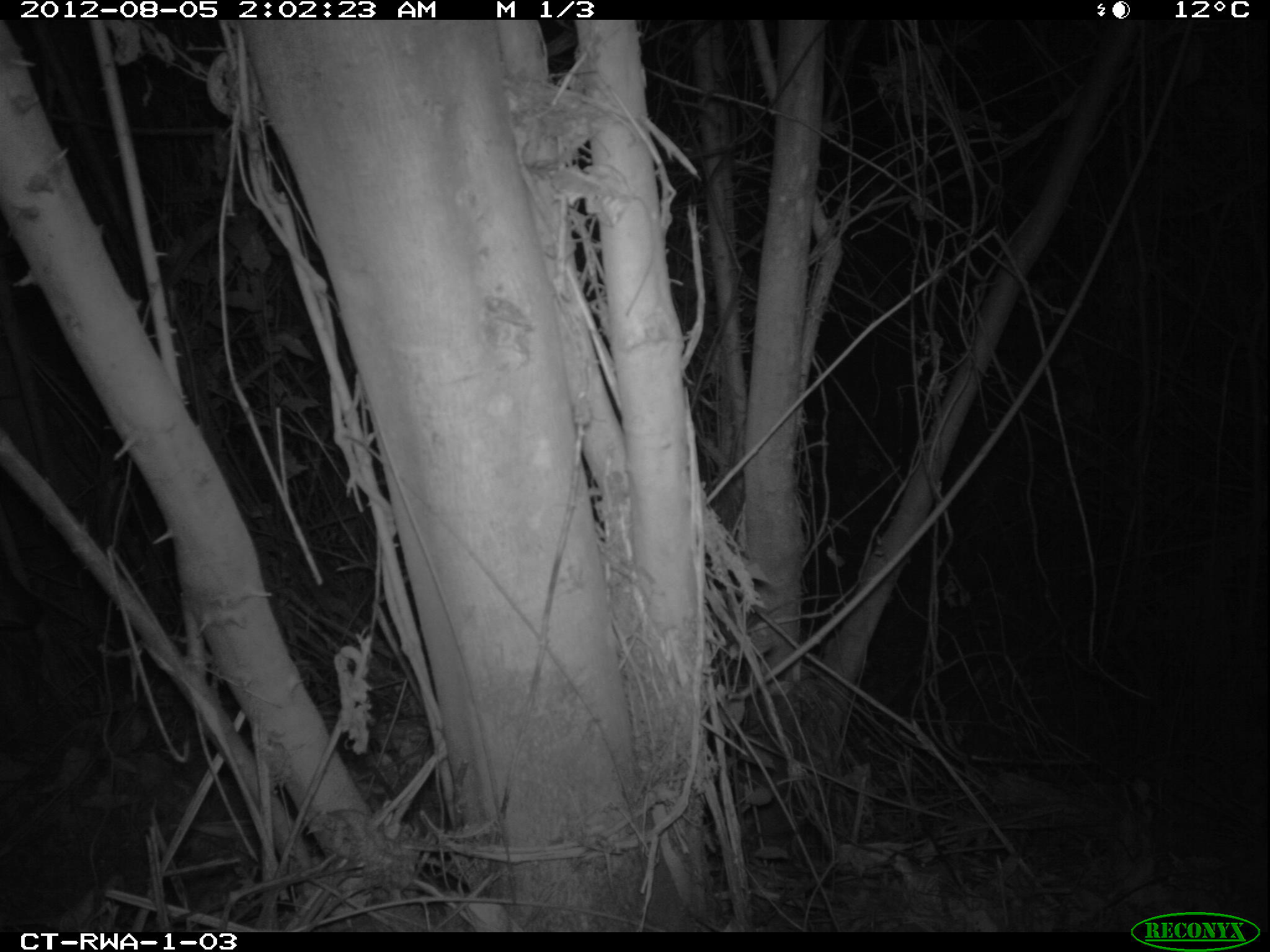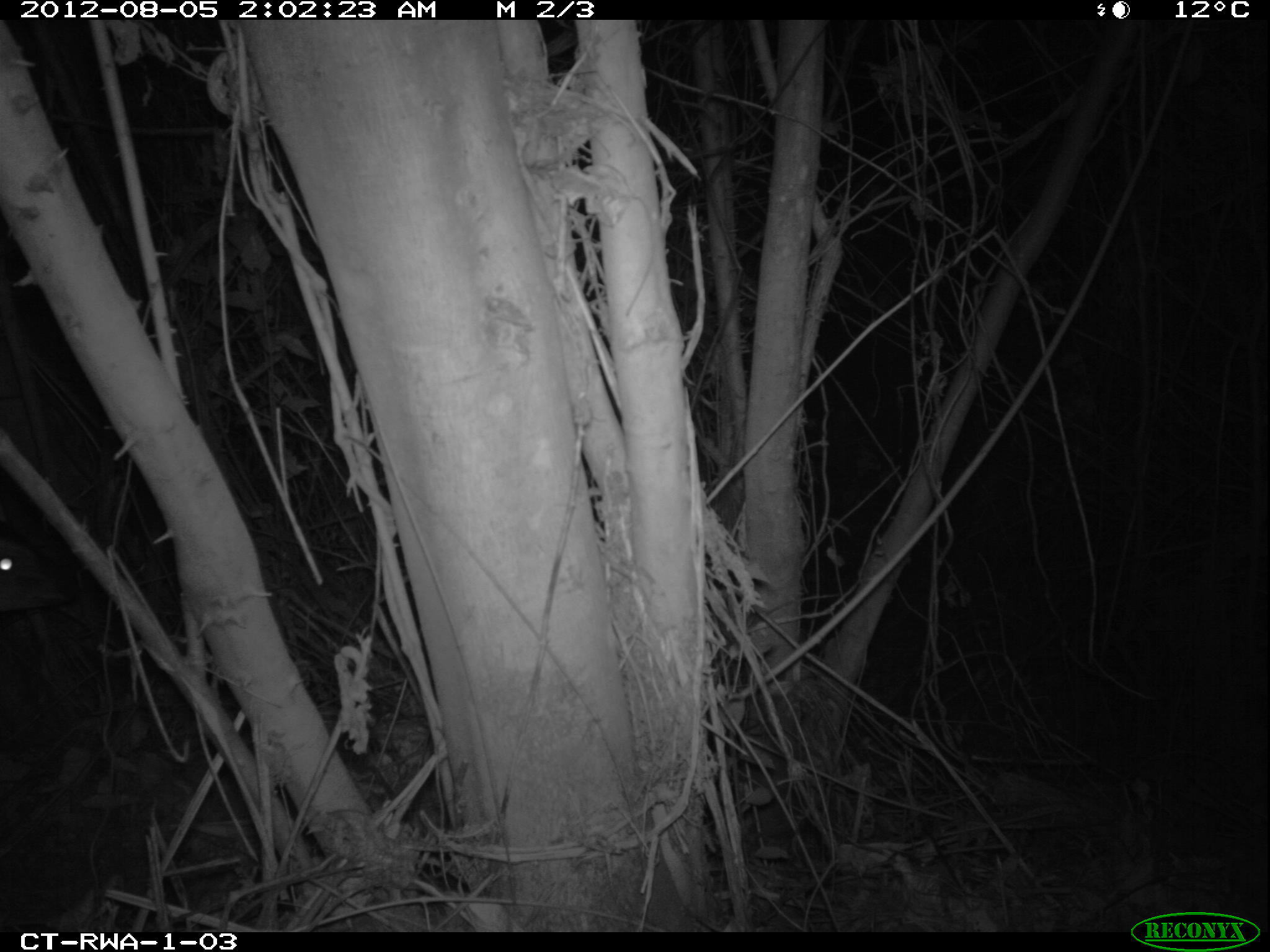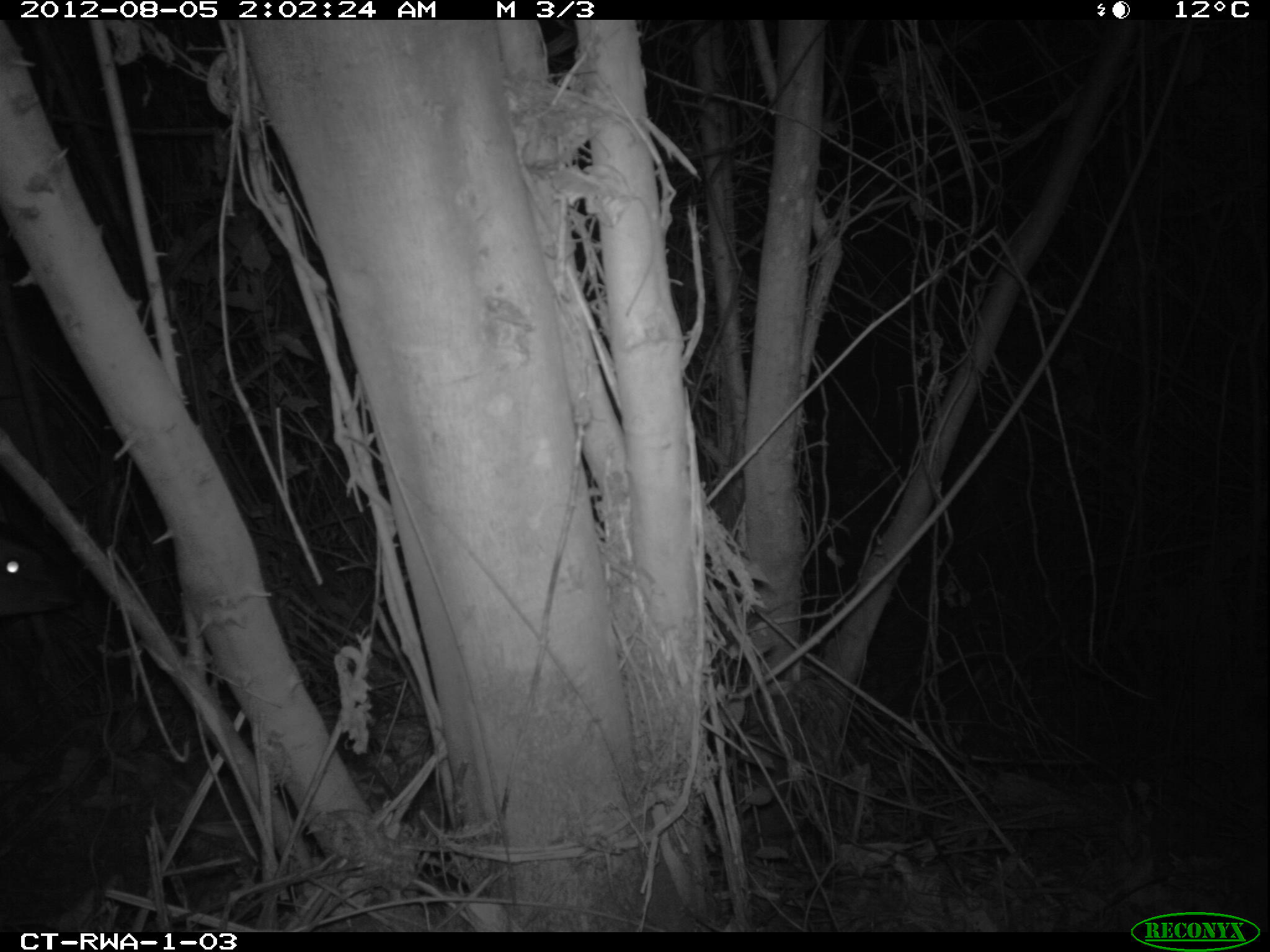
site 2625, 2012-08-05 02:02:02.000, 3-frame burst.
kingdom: Animalia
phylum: Chordata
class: Mammalia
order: Artiodactyla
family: Bovidae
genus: Cephalophus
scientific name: Cephalophus nigrifrons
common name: black-fronted duiker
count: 1